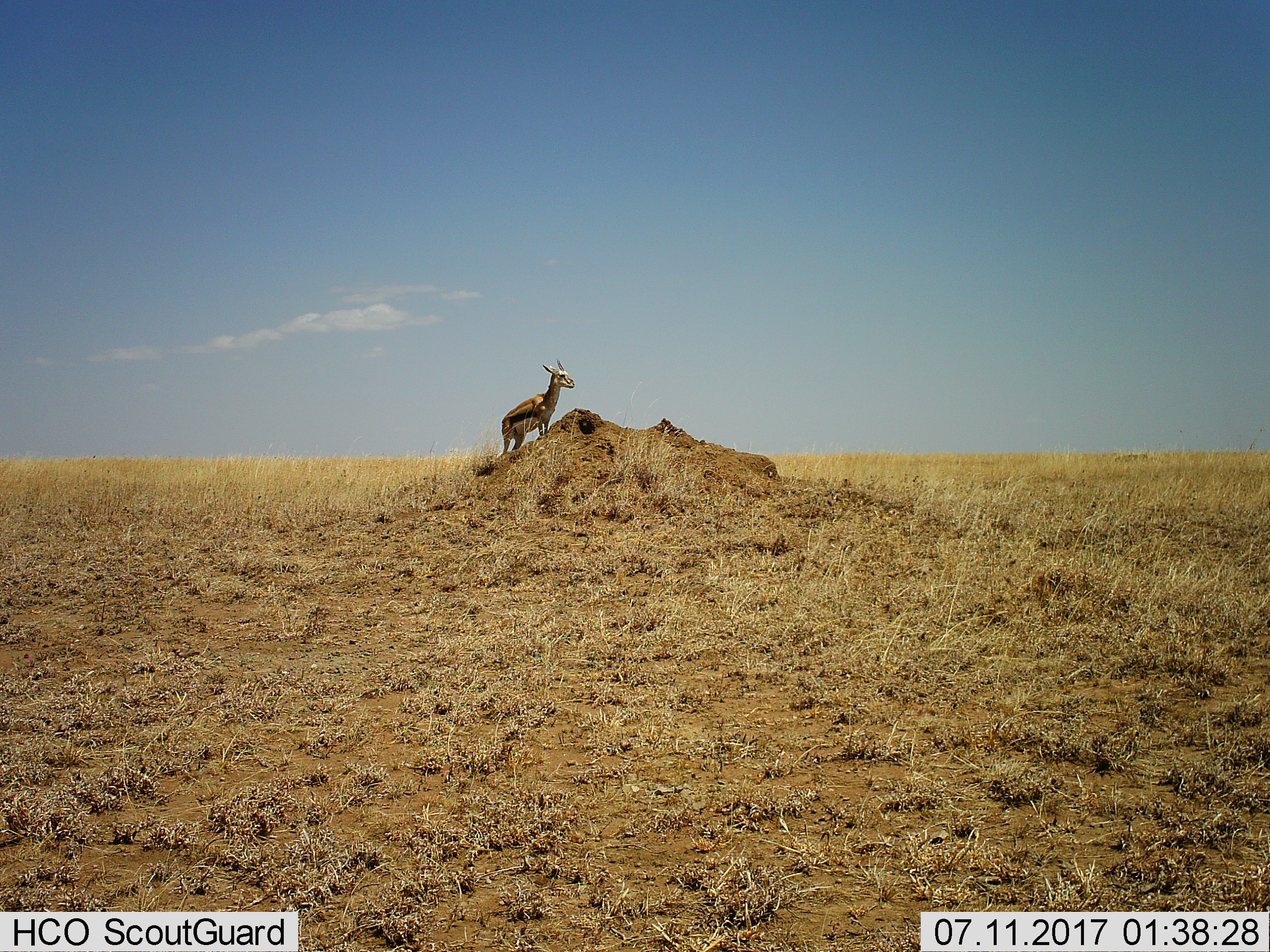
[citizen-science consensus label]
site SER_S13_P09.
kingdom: Animalia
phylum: Chordata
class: Mammalia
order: Artiodactyla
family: Bovidae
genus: Eudorcas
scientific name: Eudorcas thomsonii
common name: thomson's gazelle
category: gazellethomsons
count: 1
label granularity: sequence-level